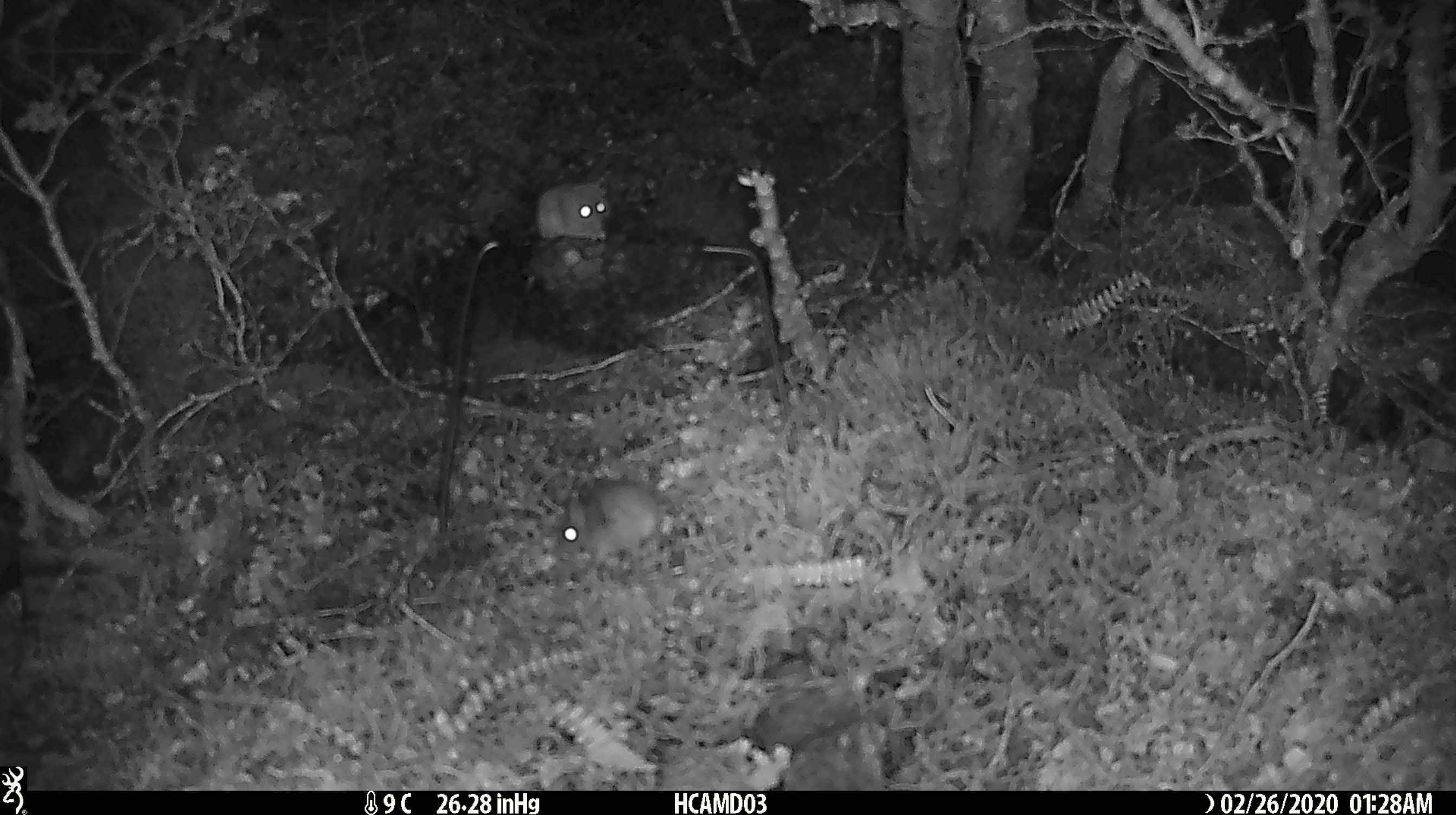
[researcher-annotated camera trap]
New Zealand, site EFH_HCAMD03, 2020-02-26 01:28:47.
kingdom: Animalia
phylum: Chordata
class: Mammalia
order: Rodentia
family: Muridae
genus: Mus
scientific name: Mus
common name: mouse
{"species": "mouse (Mus)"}